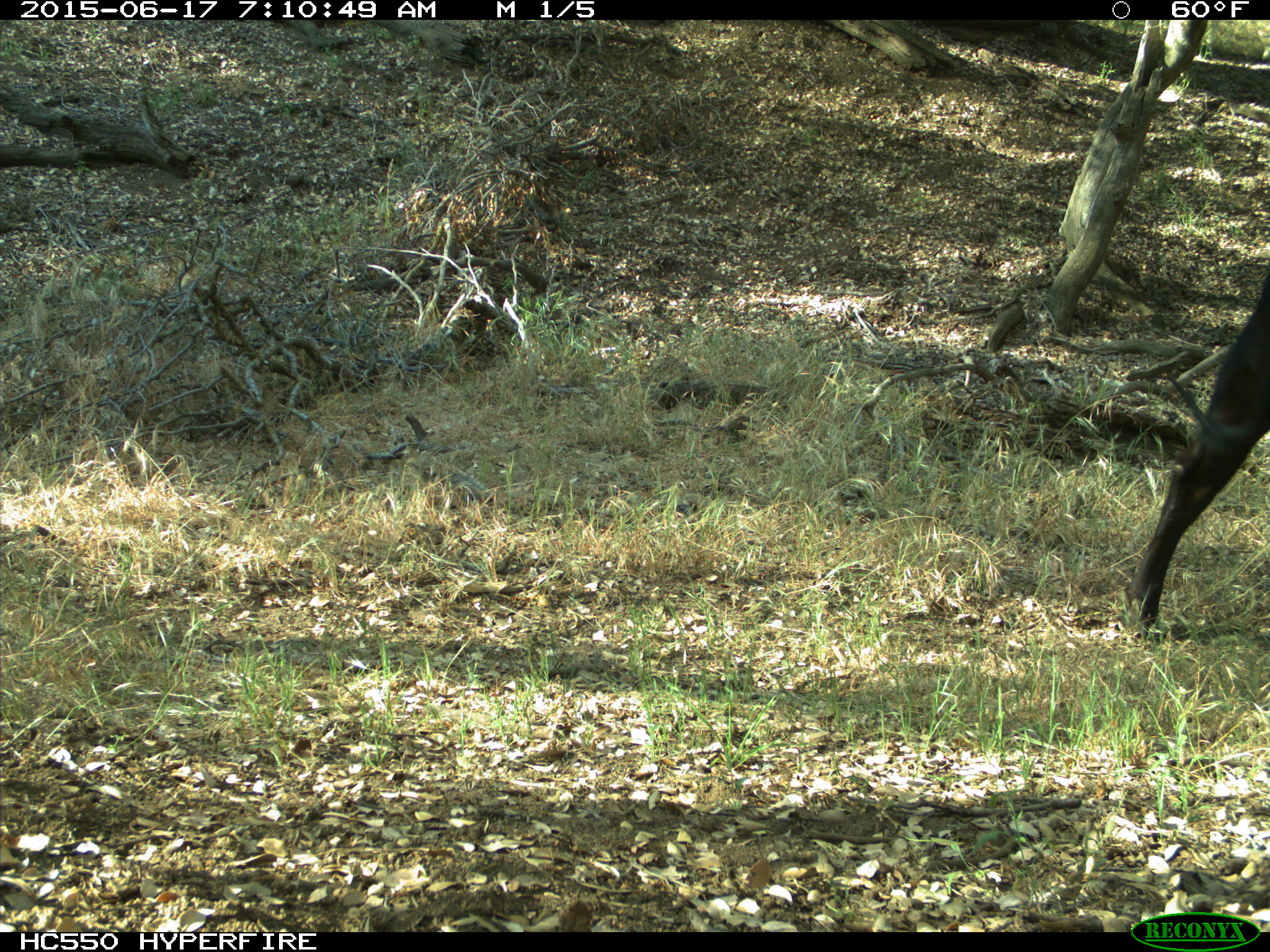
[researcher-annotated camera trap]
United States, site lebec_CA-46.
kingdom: Animalia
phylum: Chordata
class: Mammalia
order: Artiodactyla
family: Bovidae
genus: Bos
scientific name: Bos taurus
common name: domestic cow